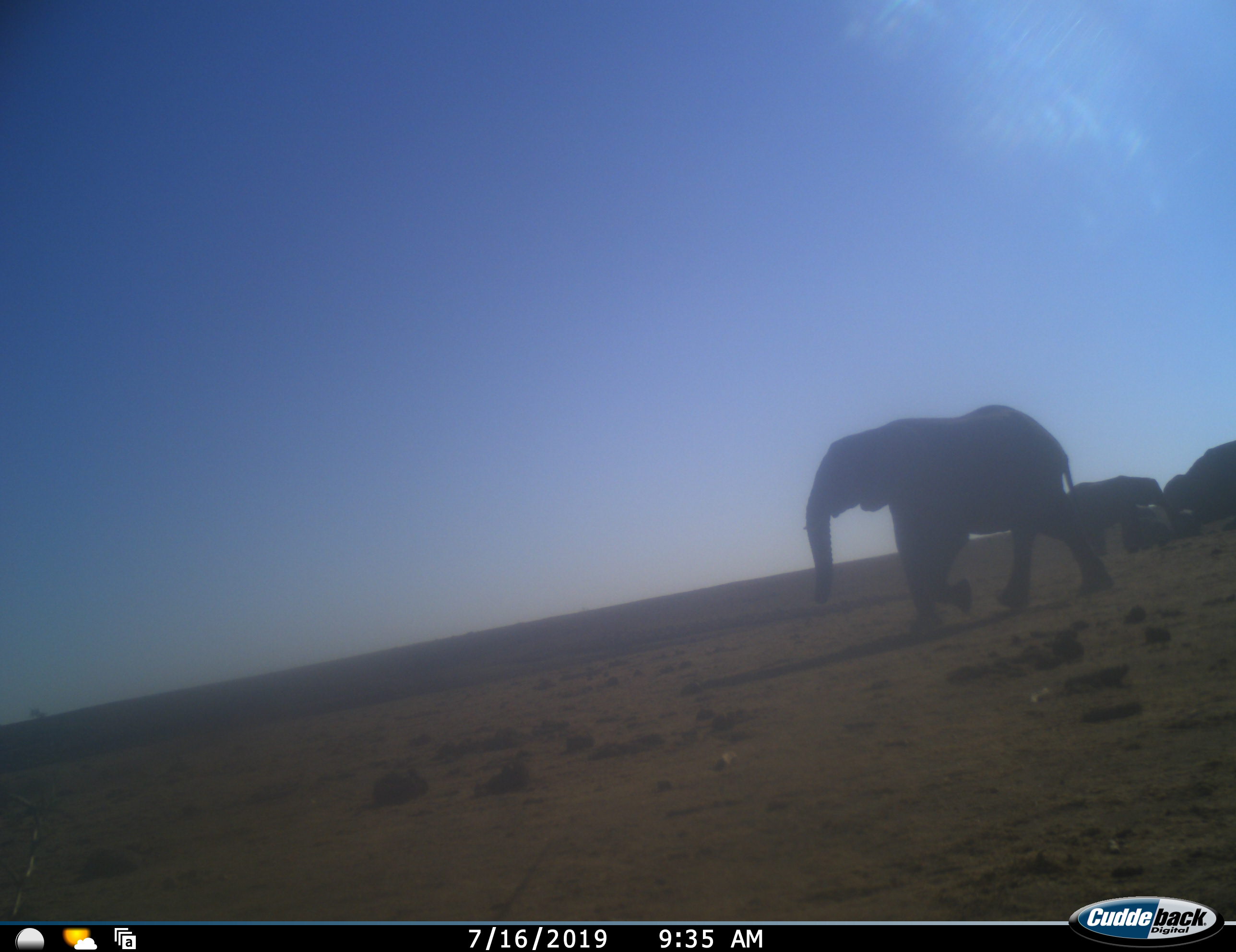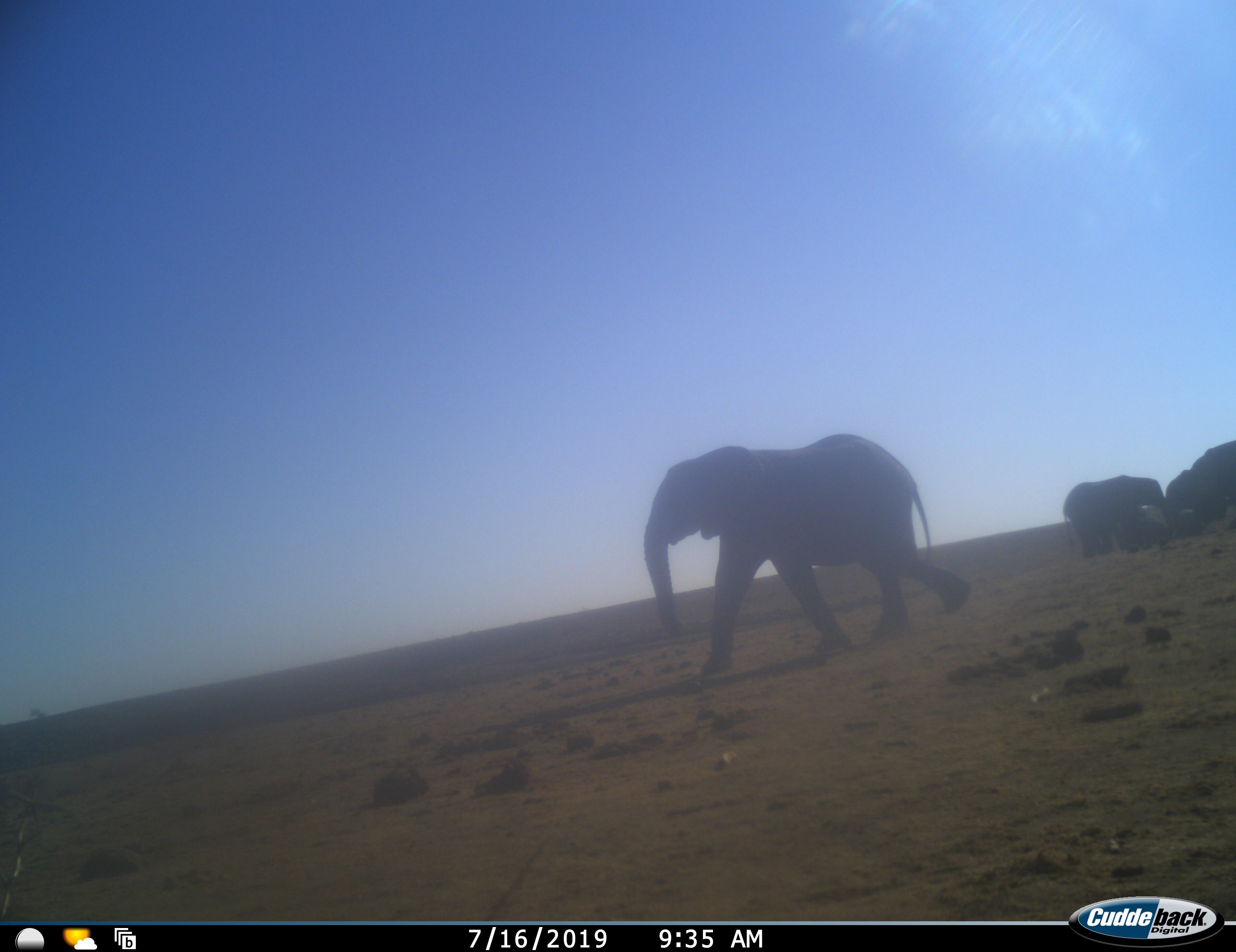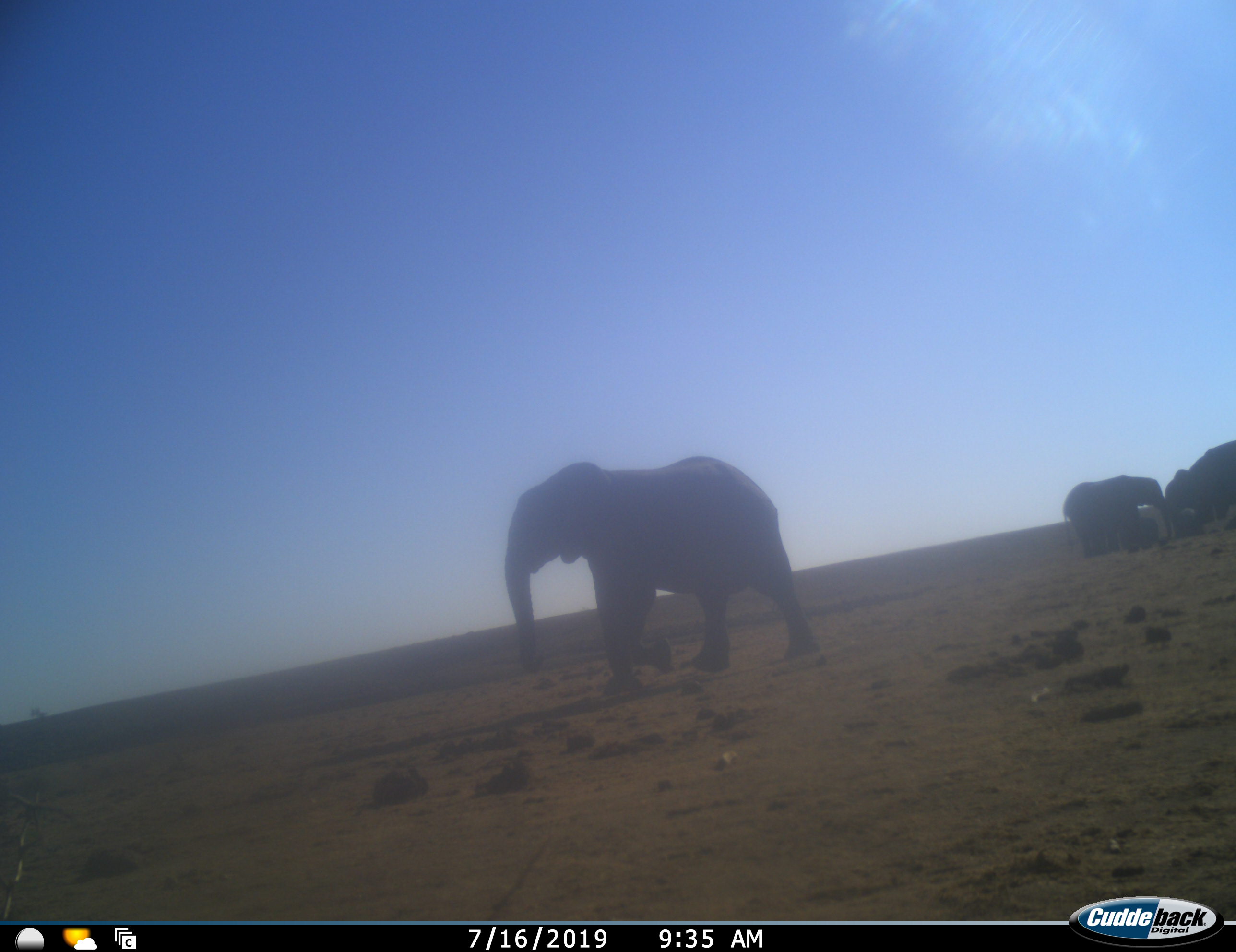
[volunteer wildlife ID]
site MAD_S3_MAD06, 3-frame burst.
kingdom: Animalia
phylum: Chordata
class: Mammalia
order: Proboscidea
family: Elephantidae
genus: Loxodonta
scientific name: Loxodonta africana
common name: african bush elephant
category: elephant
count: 4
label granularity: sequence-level